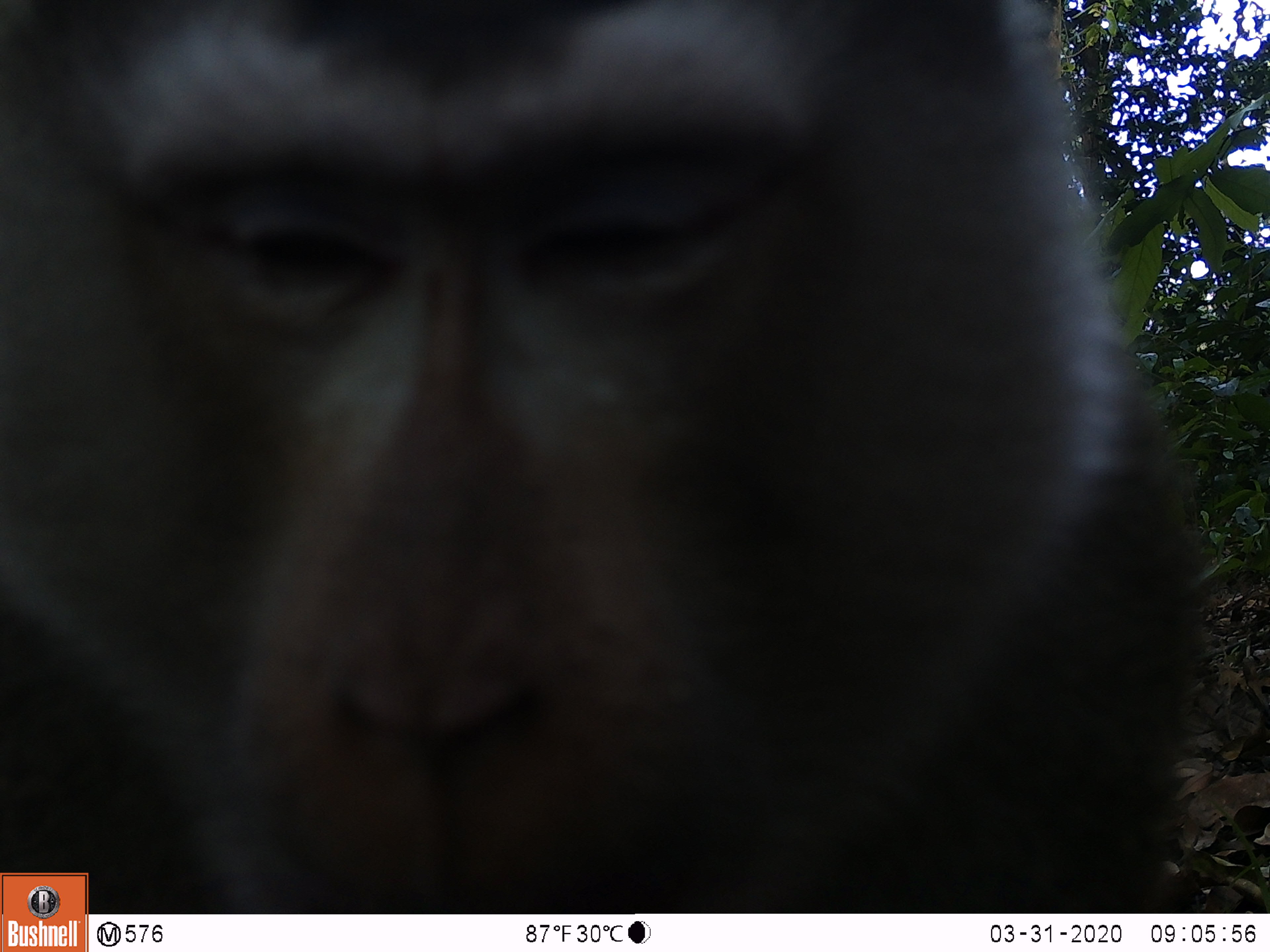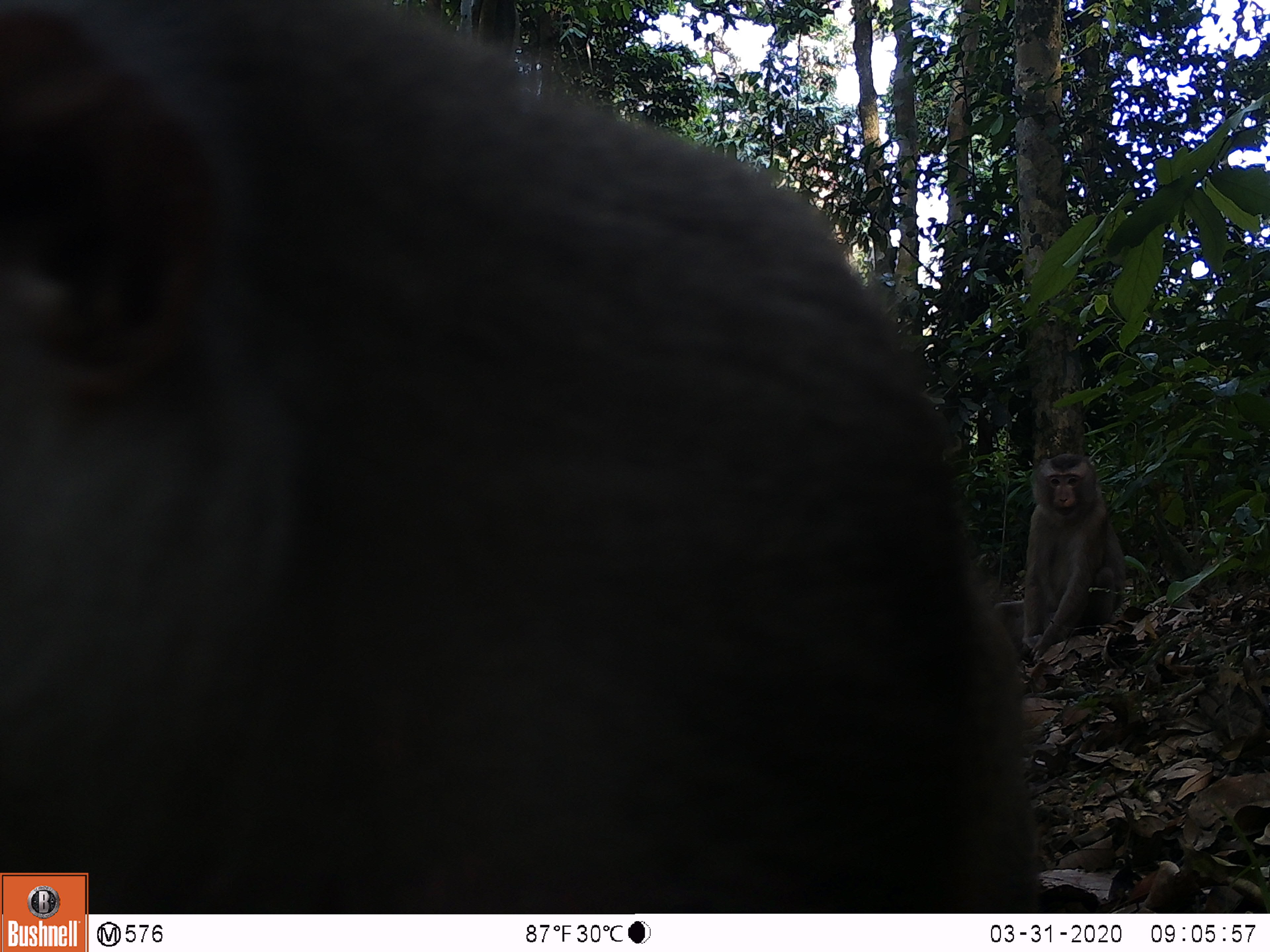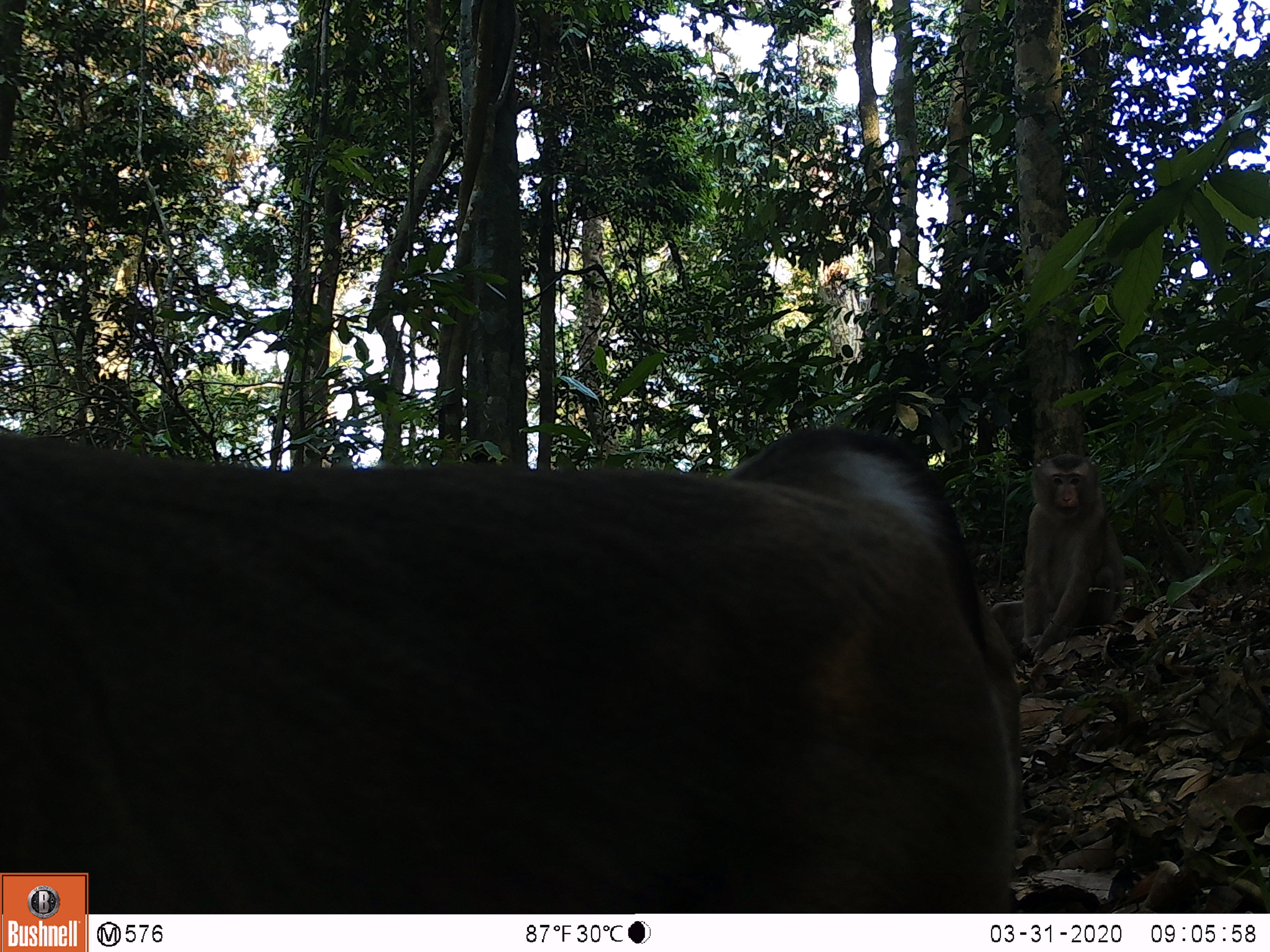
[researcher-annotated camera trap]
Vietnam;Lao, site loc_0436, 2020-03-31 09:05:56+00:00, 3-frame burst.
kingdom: Animalia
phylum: Chordata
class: Mammalia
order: Primates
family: Cercopithecidae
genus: Macaca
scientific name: Macaca nemestrina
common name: pig-tailed macaque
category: pig tailed macaque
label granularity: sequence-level